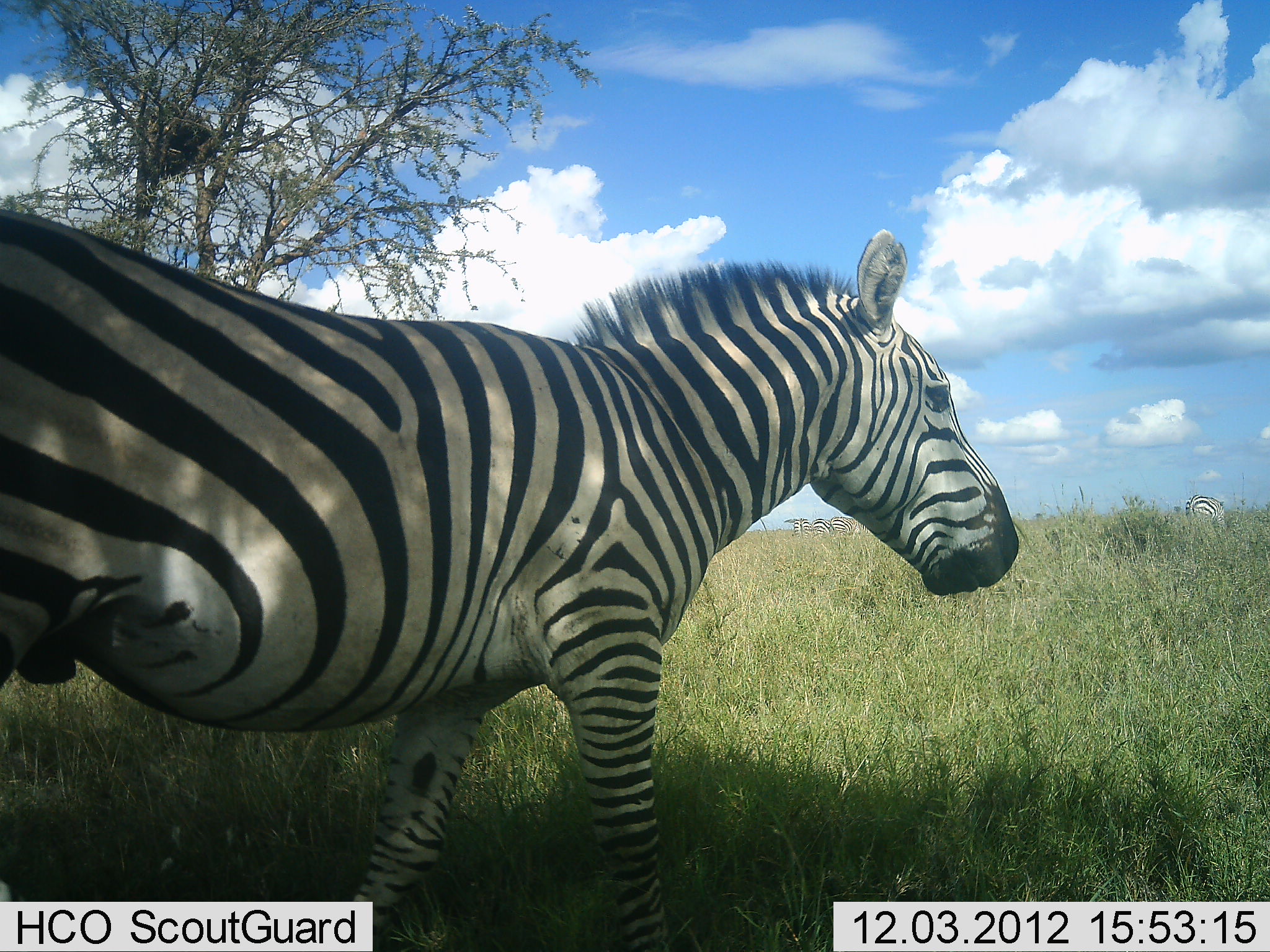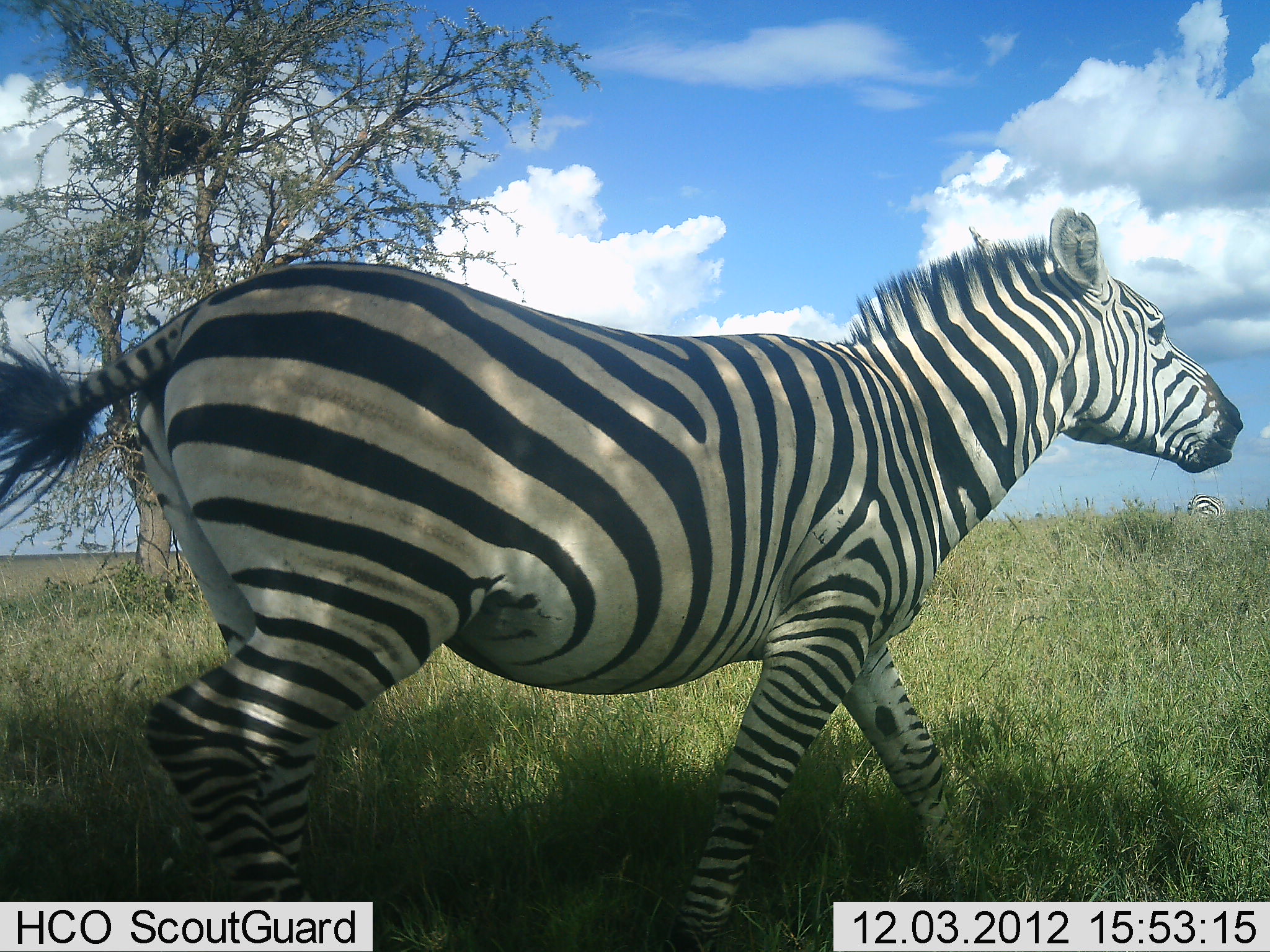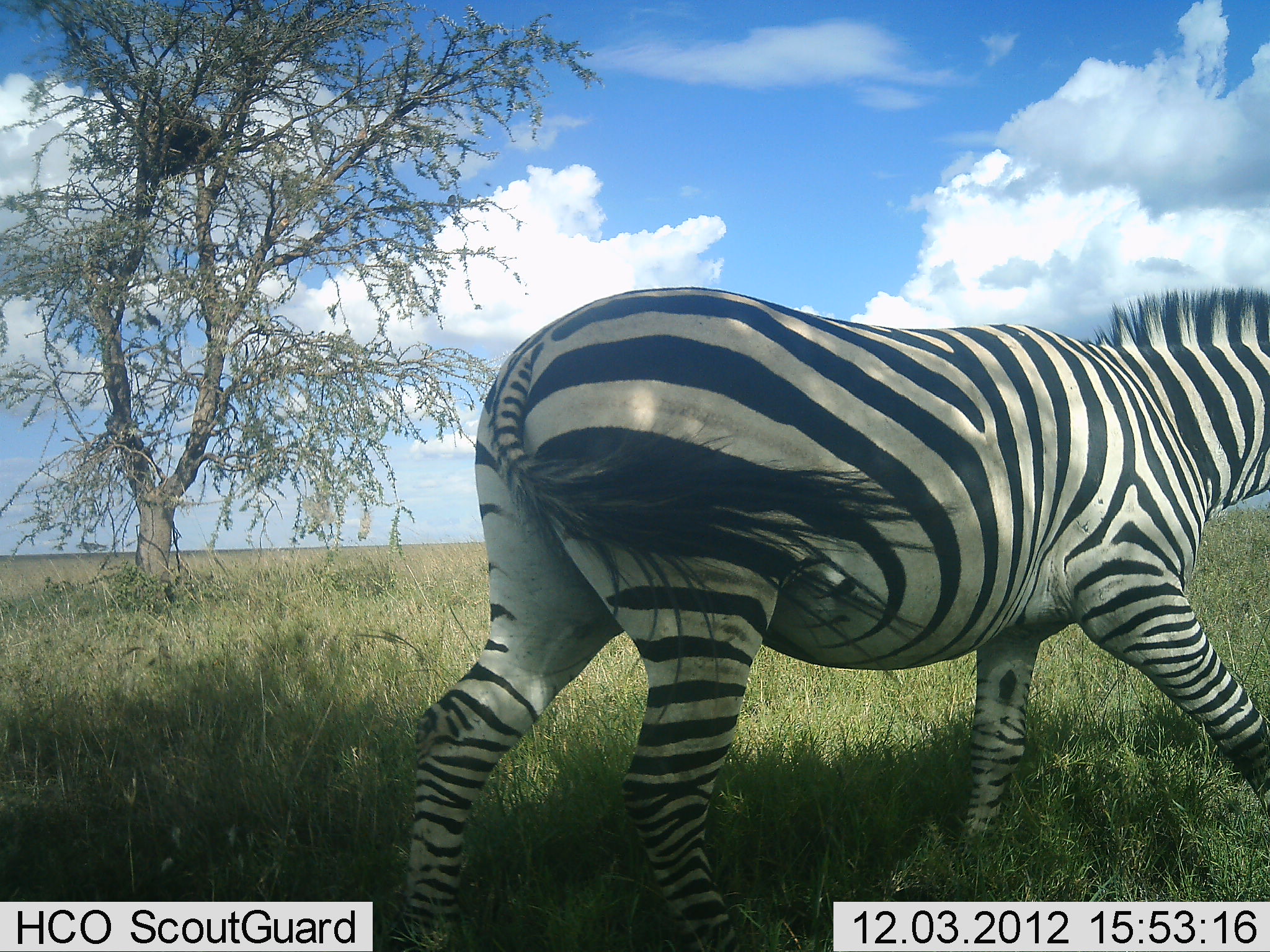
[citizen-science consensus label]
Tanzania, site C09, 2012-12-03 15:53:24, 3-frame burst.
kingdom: Animalia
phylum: Chordata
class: Mammalia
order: Perissodactyla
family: Equidae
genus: Equus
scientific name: Equus quagga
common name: plains zebra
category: zebra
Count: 2.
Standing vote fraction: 18%.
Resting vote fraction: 0%.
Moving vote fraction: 100%.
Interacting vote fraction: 0%.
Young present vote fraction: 0%.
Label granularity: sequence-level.